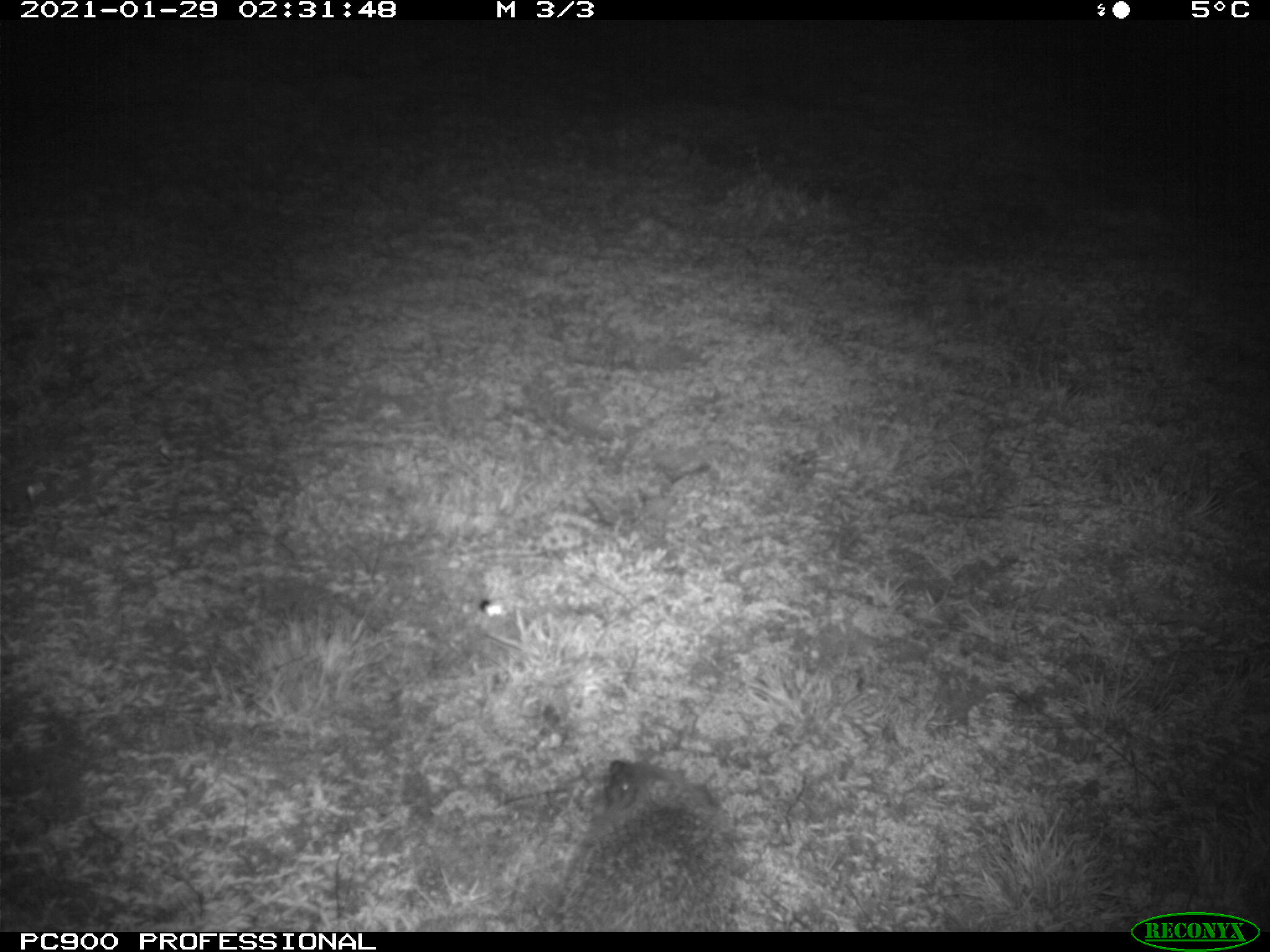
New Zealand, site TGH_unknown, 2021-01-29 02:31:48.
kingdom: Animalia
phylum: Chordata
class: Mammalia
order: Eulipotyphla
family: Erinaceidae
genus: Erinaceus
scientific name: Erinaceus europaeus europaeus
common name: european hedgehog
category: hedgehog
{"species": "hedgehog (european hedgehog) (Erinaceus europaeus europaeus)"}